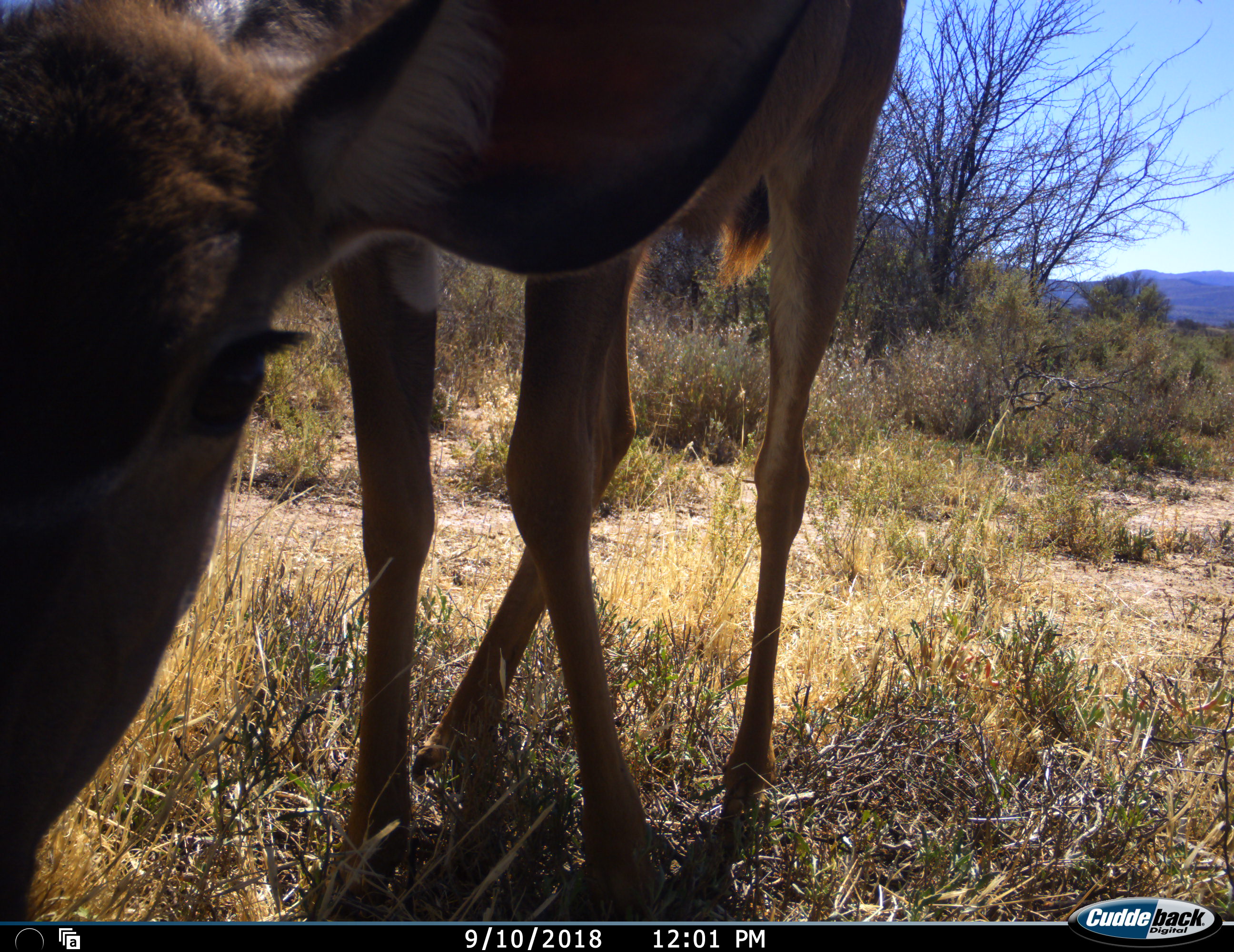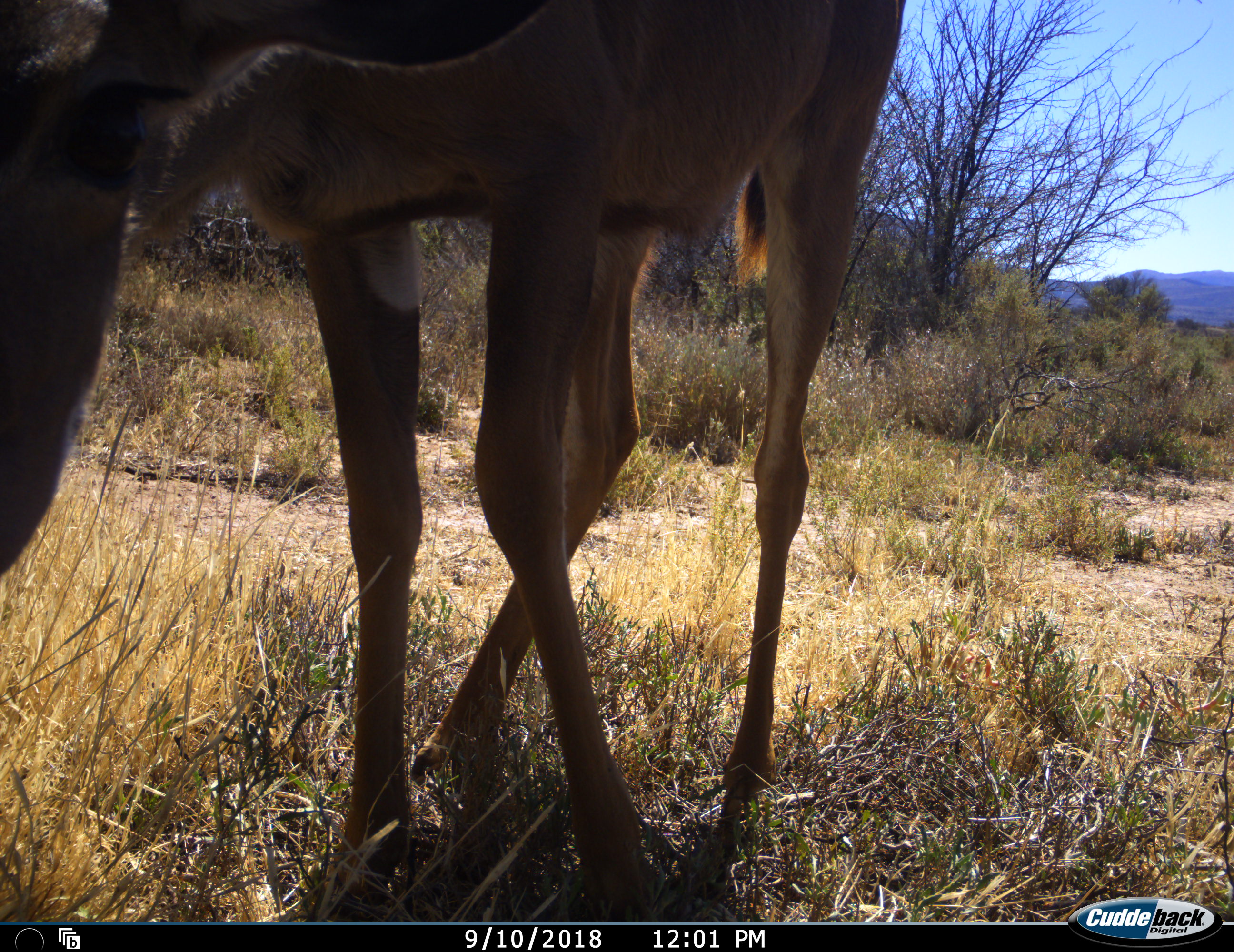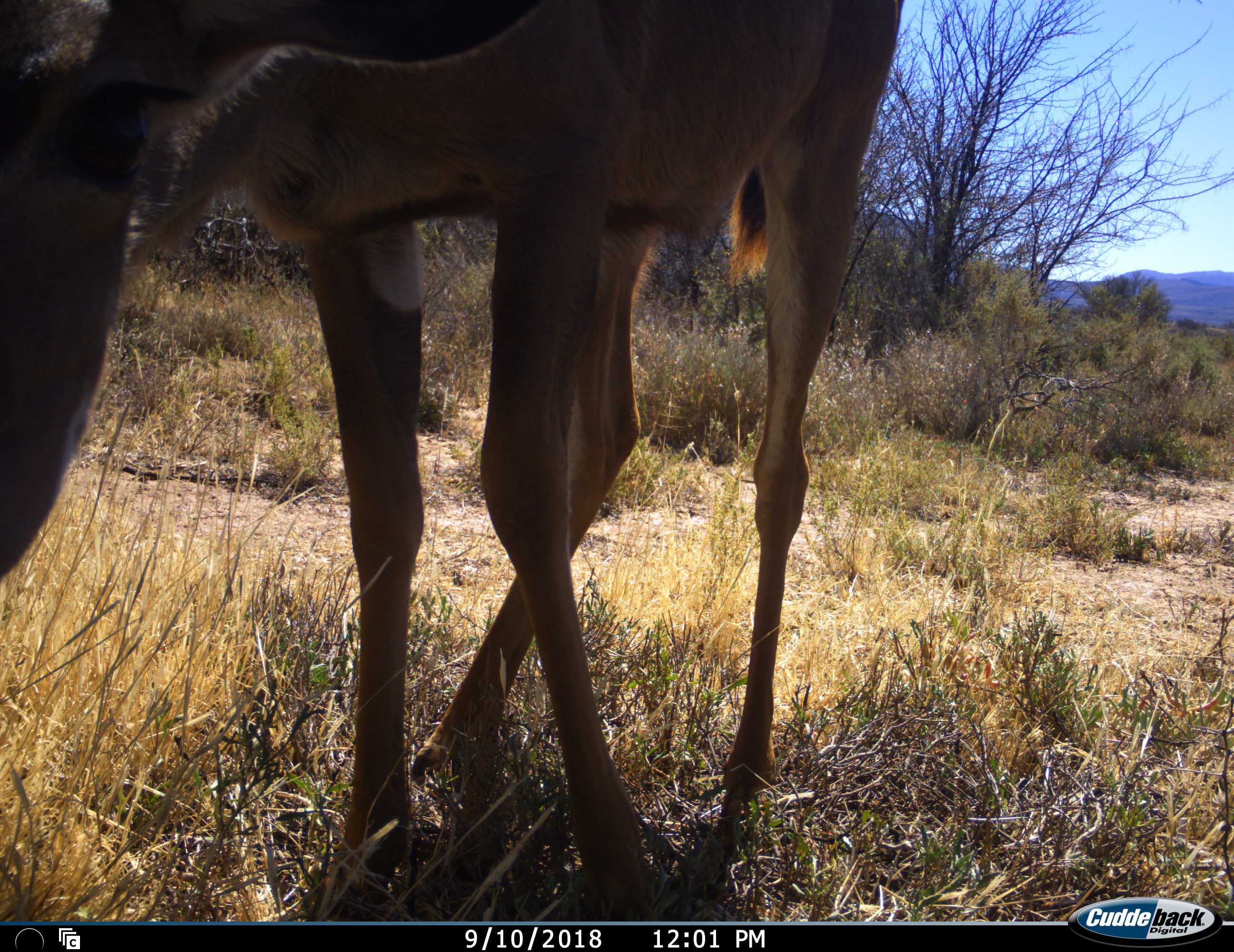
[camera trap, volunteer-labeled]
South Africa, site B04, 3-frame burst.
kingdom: Animalia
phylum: Chordata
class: Mammalia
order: Artiodactyla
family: Bovidae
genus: Redunca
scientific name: Redunca fulvorufula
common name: mountain reedbuck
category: reedbuckmountain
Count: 1.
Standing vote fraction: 40%.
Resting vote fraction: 0%.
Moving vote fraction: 20%.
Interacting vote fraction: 0%.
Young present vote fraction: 0%.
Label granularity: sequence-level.